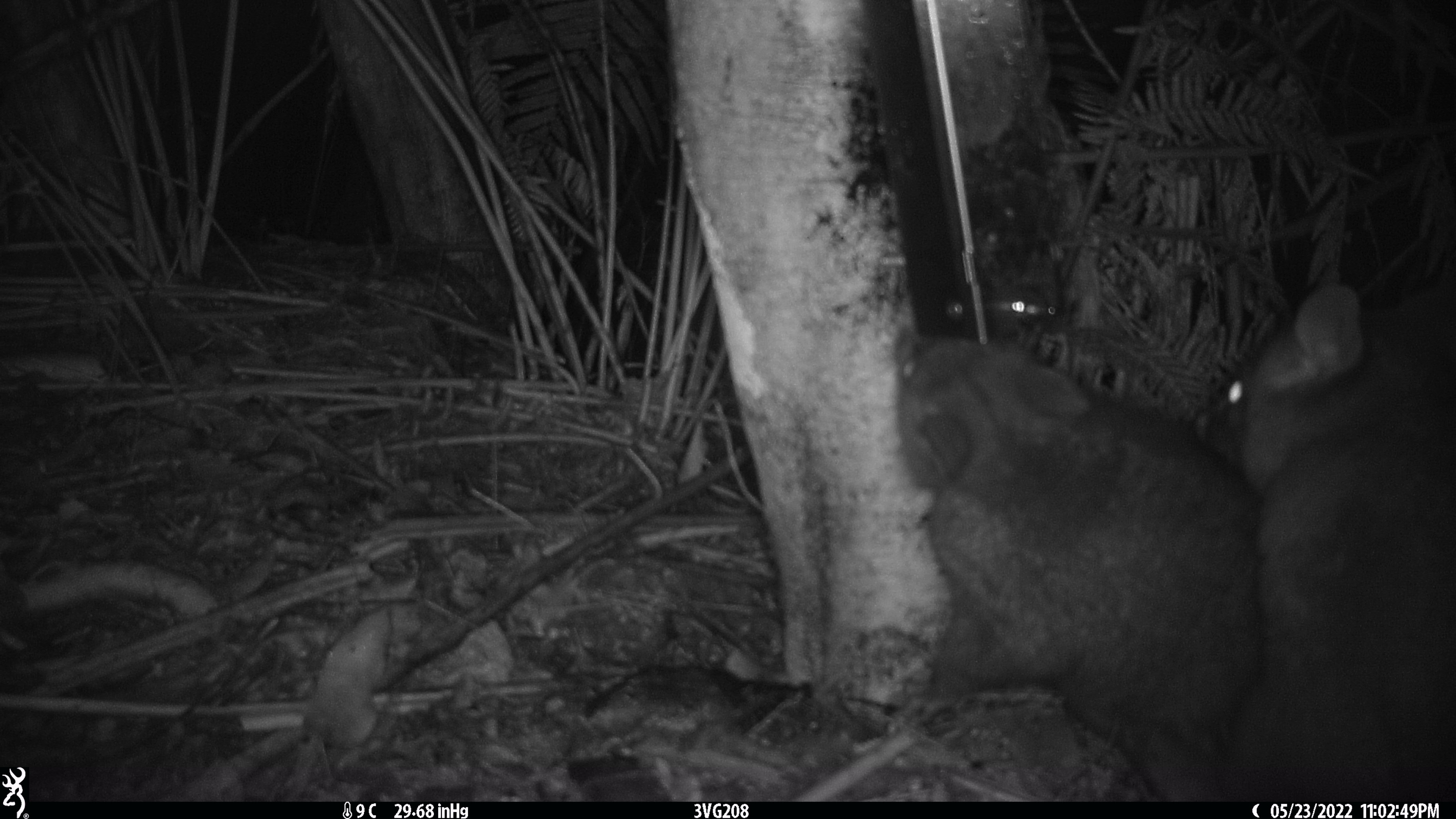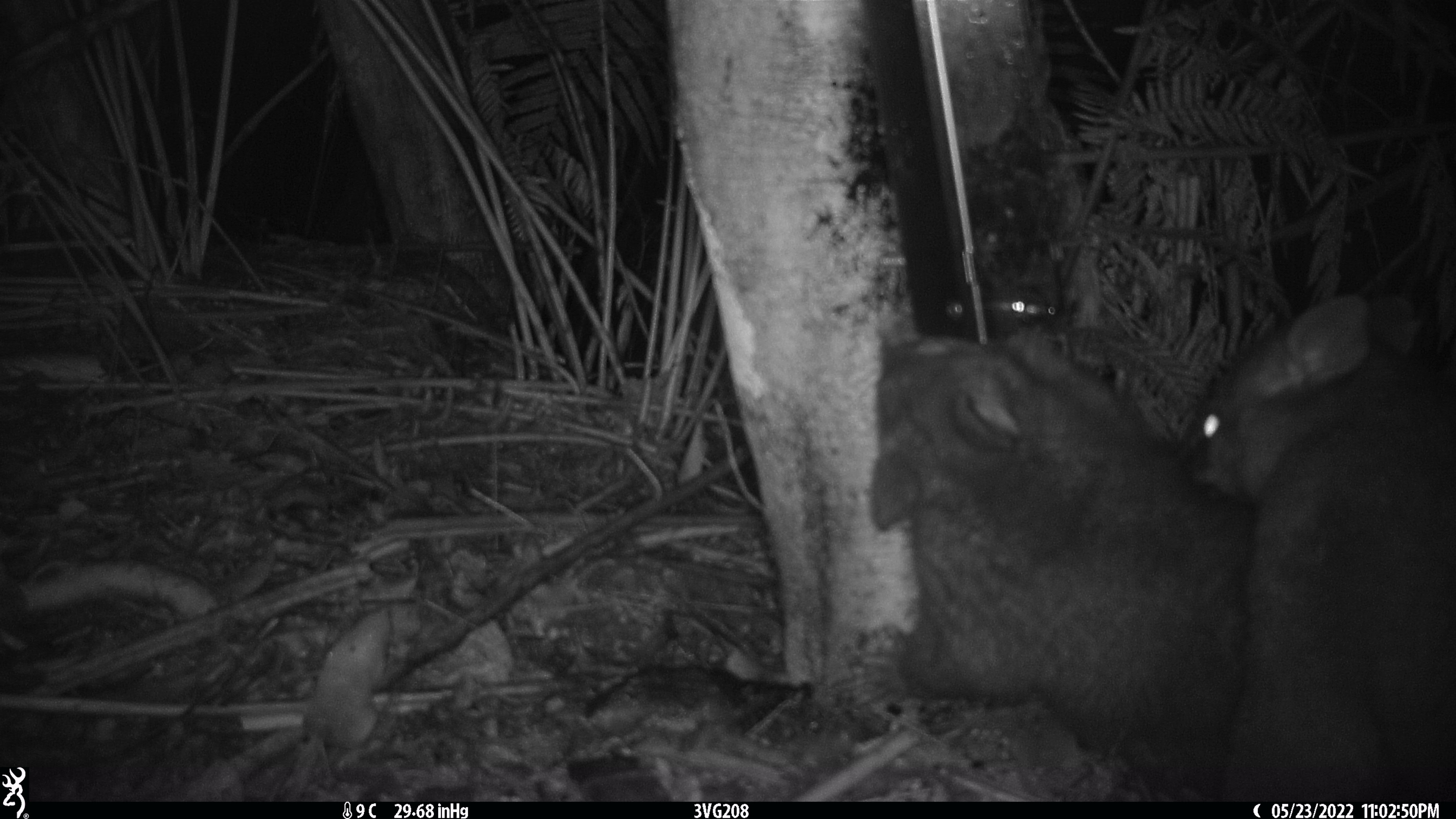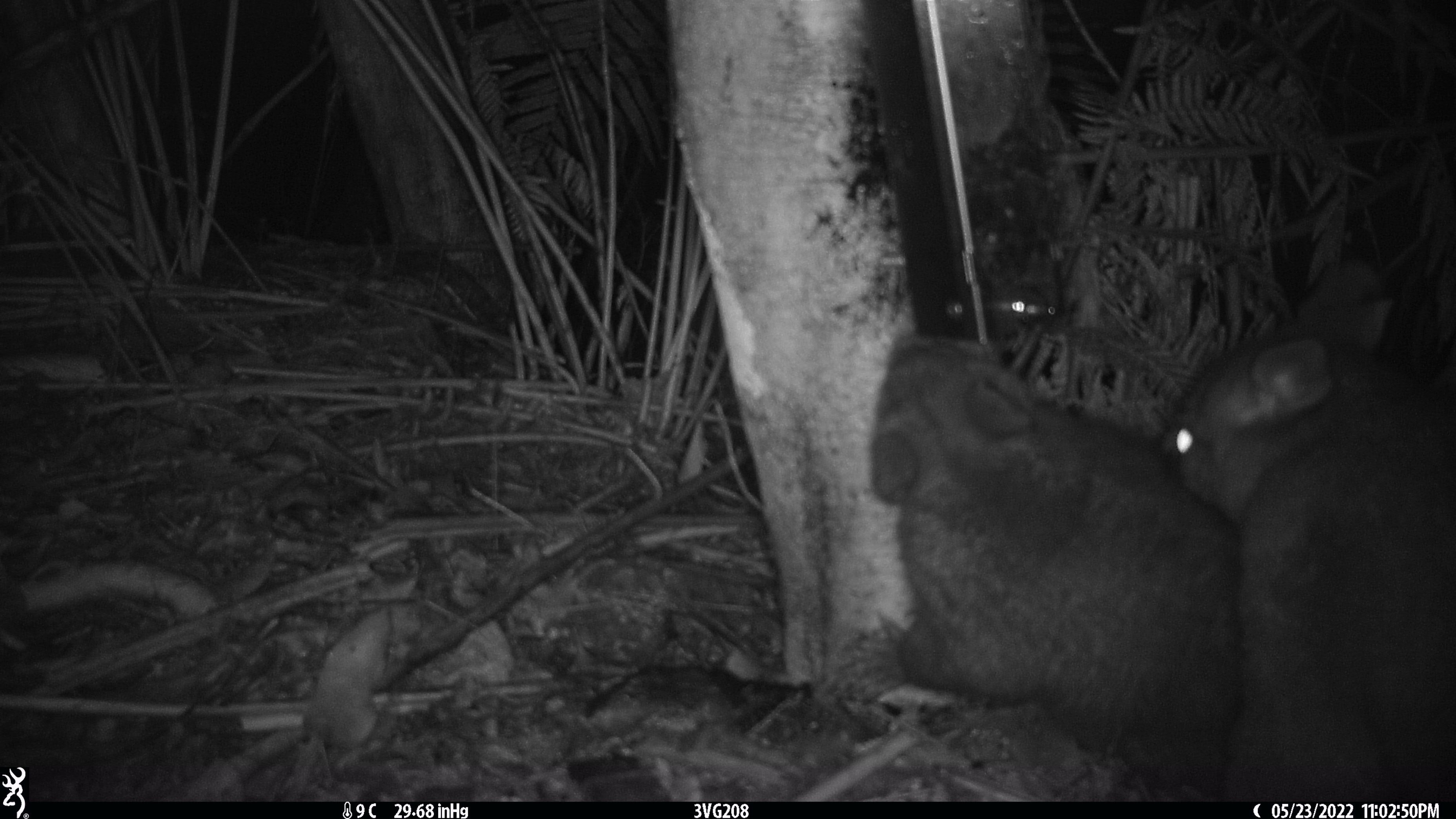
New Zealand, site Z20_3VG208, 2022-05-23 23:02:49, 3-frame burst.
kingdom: Animalia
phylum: Chordata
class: Mammalia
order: Diprotodontia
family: Phalangeridae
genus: Trichosurus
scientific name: Trichosurus vulpecula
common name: common brushtail possum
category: possum